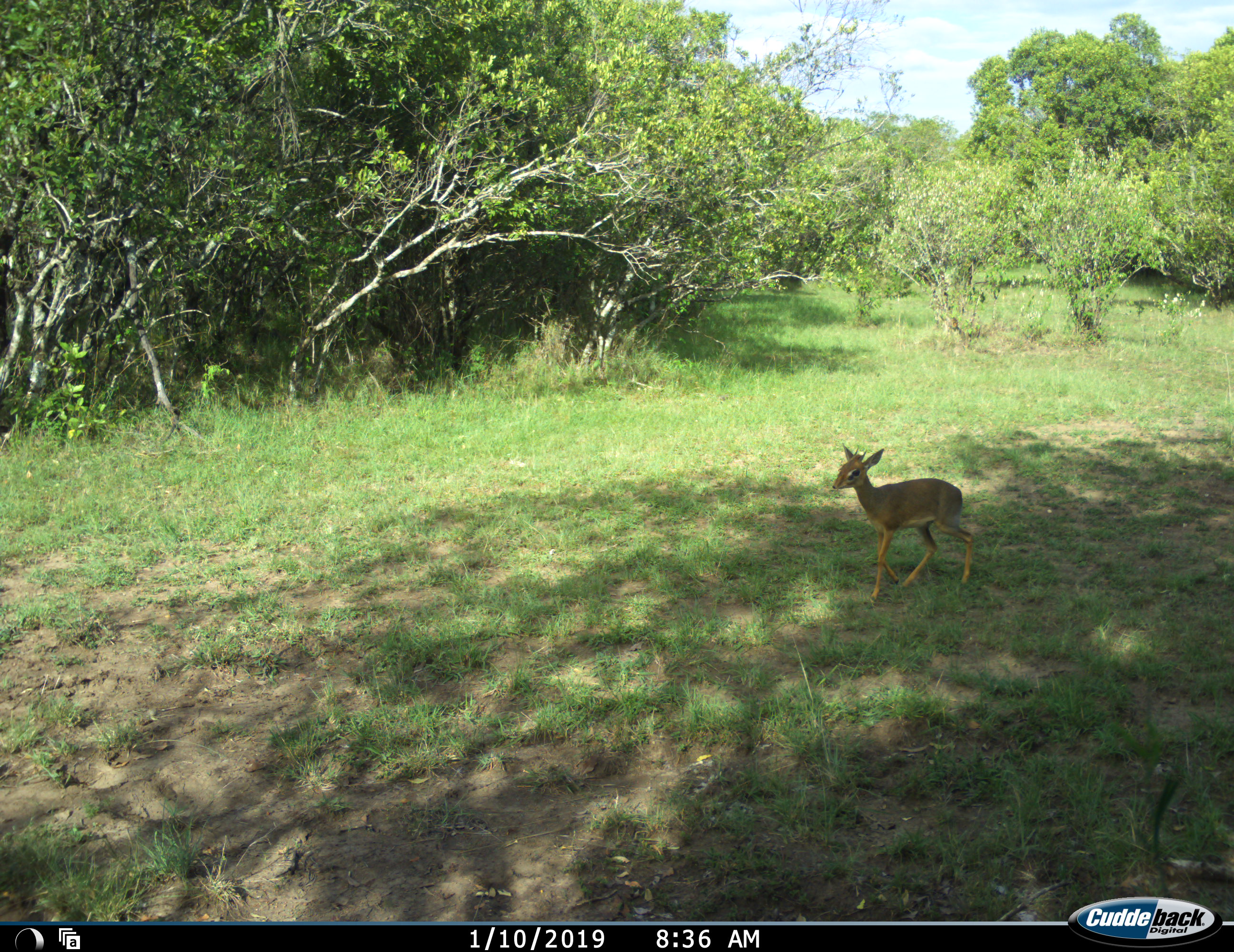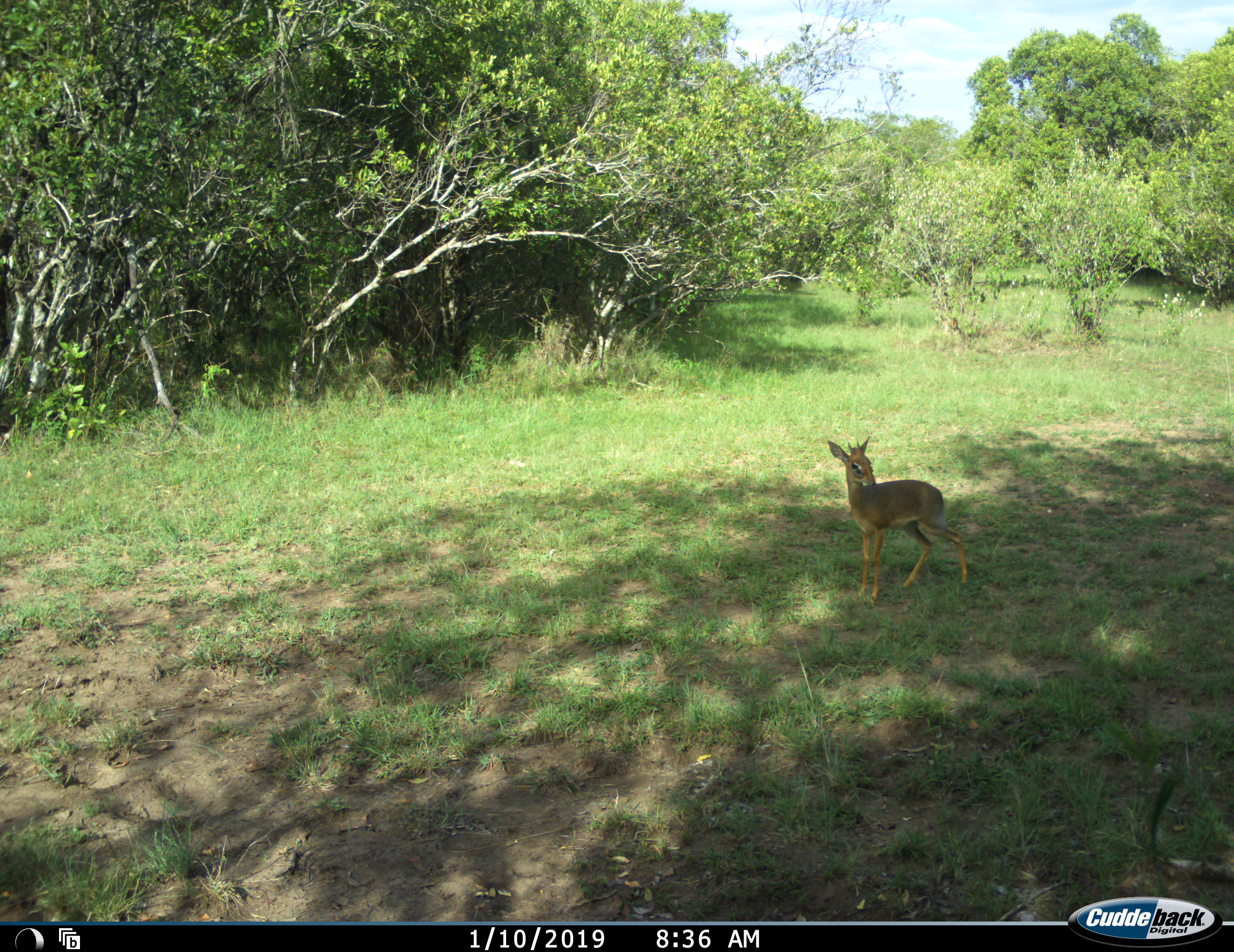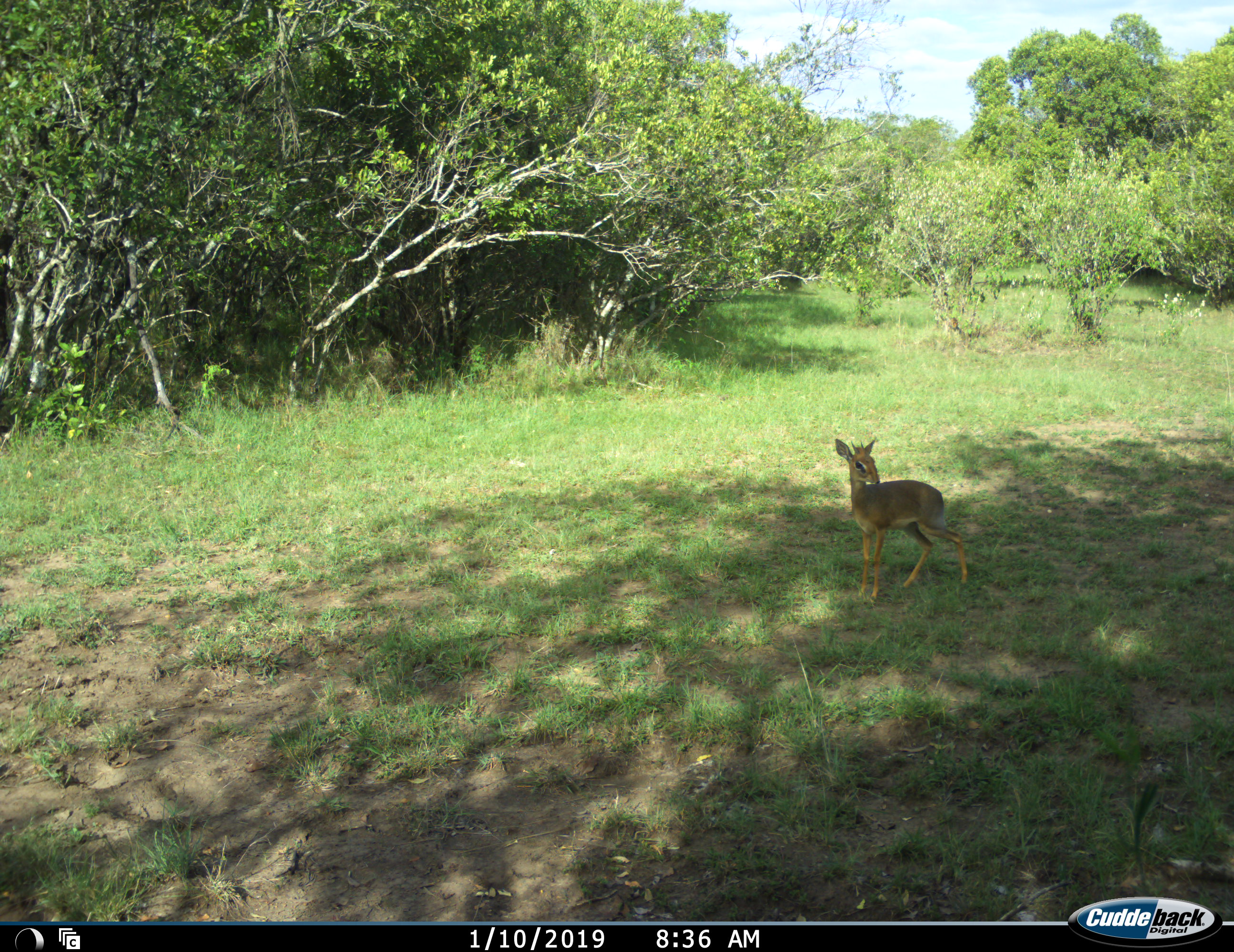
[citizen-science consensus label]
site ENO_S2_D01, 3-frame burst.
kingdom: Animalia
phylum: Chordata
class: Mammalia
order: Artiodactyla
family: Bovidae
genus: Madoqua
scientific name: Madoqua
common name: dik-dik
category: dikdik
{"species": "dikdik (dik-dik) (Madoqua)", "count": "1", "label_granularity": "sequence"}